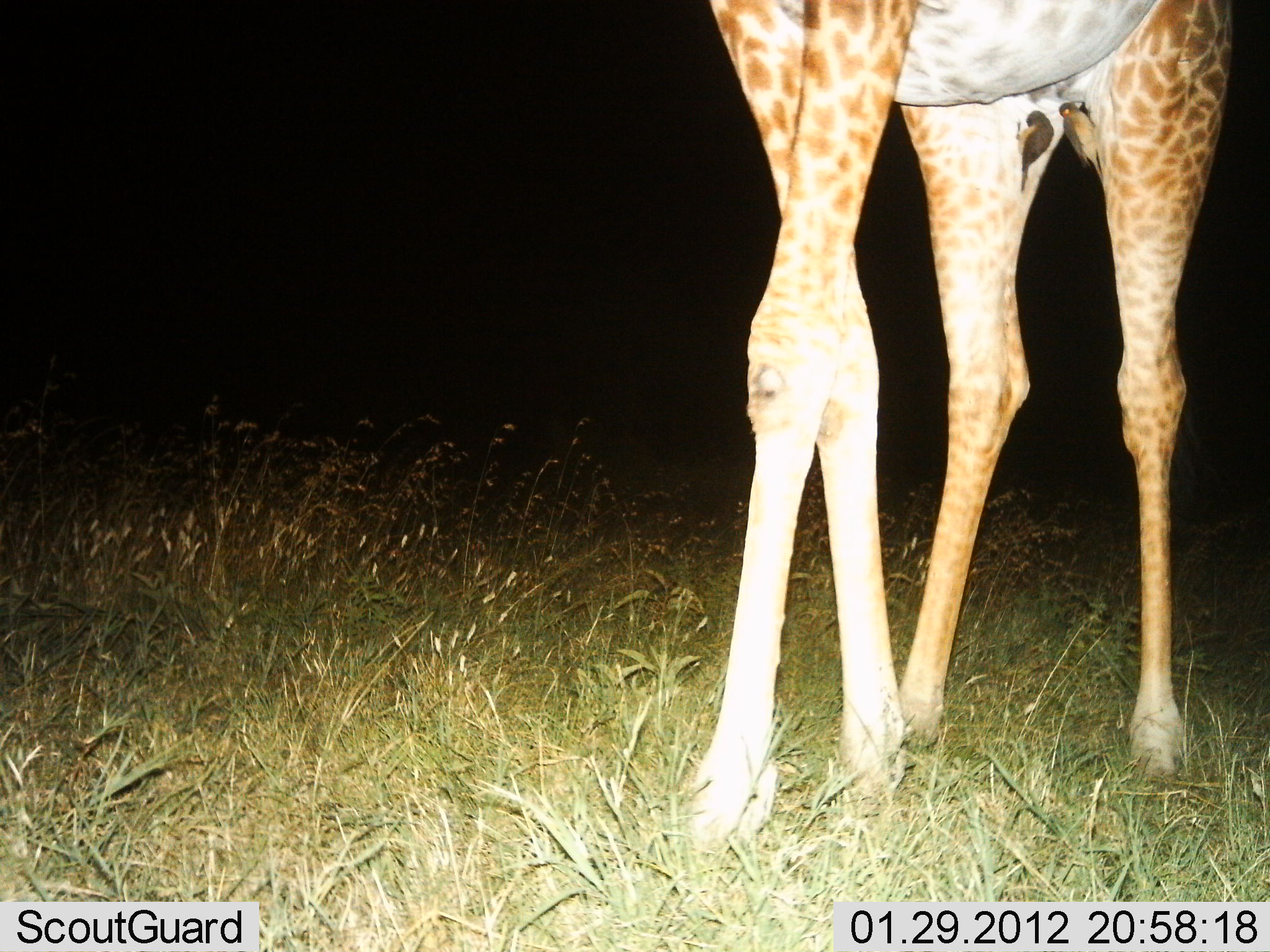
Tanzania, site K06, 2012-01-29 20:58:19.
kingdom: Animalia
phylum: Chordata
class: Mammalia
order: Artiodactyla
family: Giraffidae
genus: Giraffa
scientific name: Giraffa camelopardalis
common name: giraffe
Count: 1.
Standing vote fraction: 79%.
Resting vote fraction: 0%.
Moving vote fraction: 21%.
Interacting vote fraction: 0%.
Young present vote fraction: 0%.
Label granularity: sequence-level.